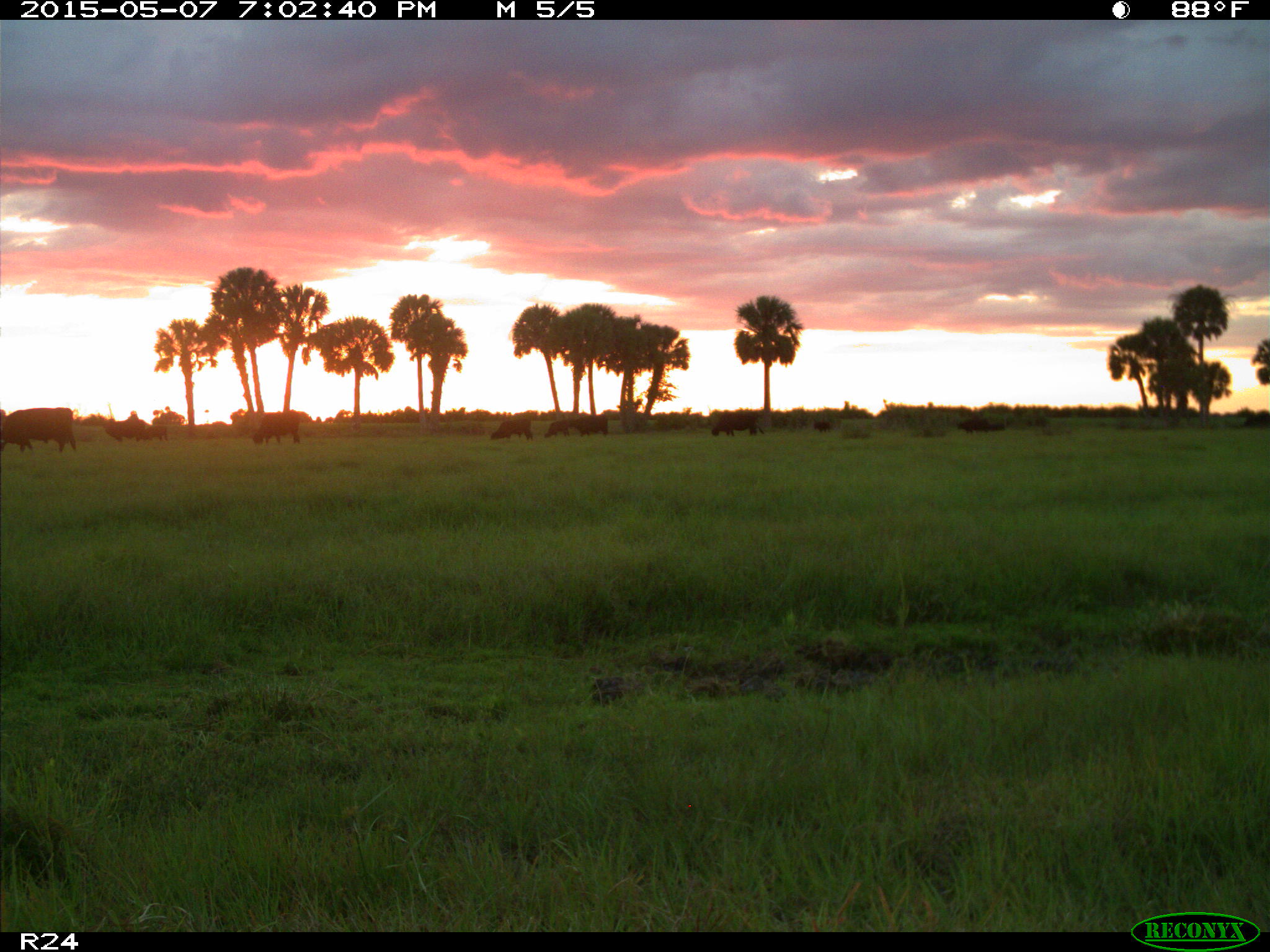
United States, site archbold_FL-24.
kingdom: Animalia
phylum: Chordata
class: Mammalia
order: Artiodactyla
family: Bovidae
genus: Bos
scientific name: Bos taurus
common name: domestic cow